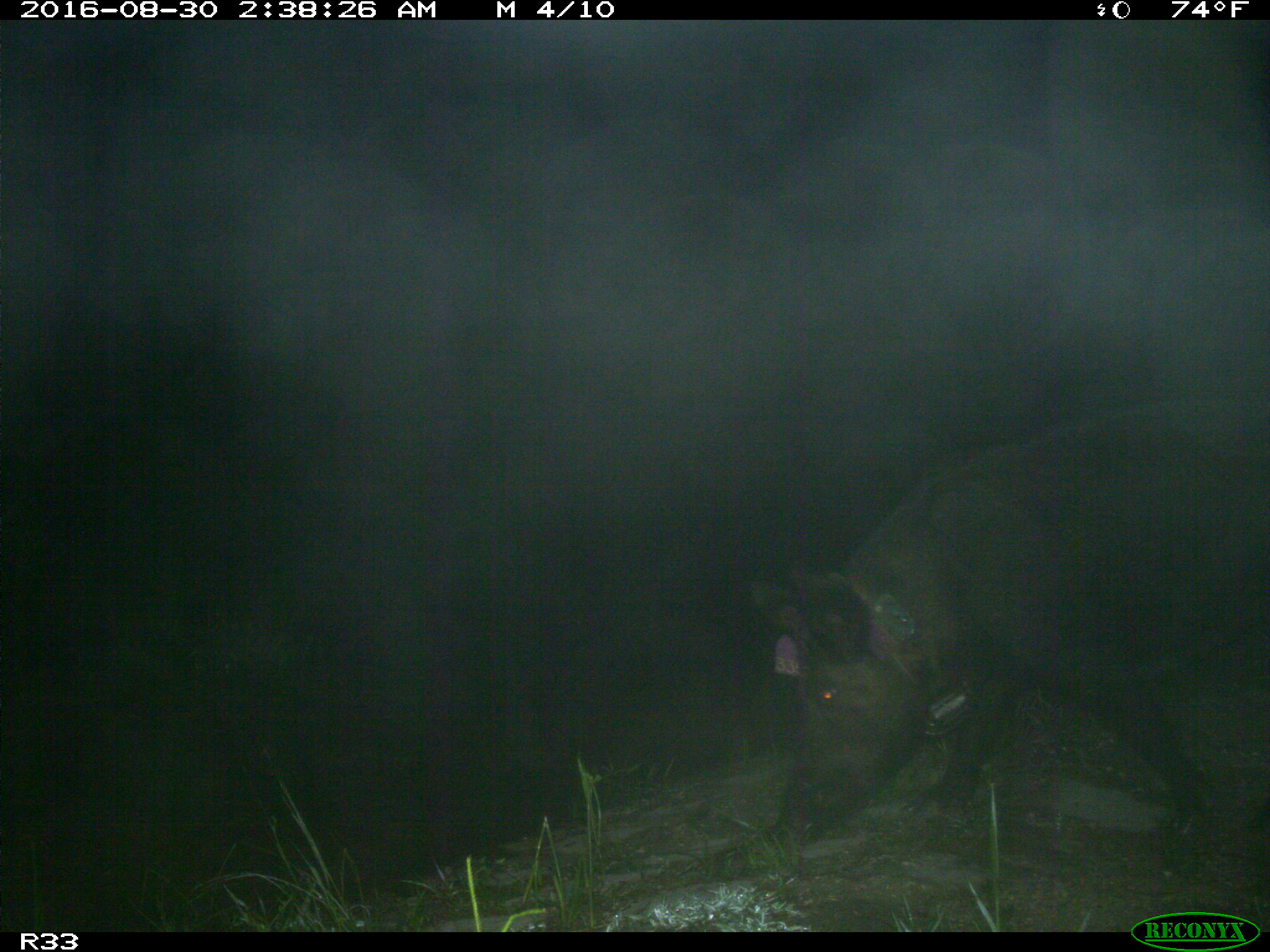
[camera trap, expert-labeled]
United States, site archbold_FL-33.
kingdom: Animalia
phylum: Chordata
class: Mammalia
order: Artiodactyla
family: Suidae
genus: Sus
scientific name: Sus scrofa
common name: wild boar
Sus scrofa (wild boar).